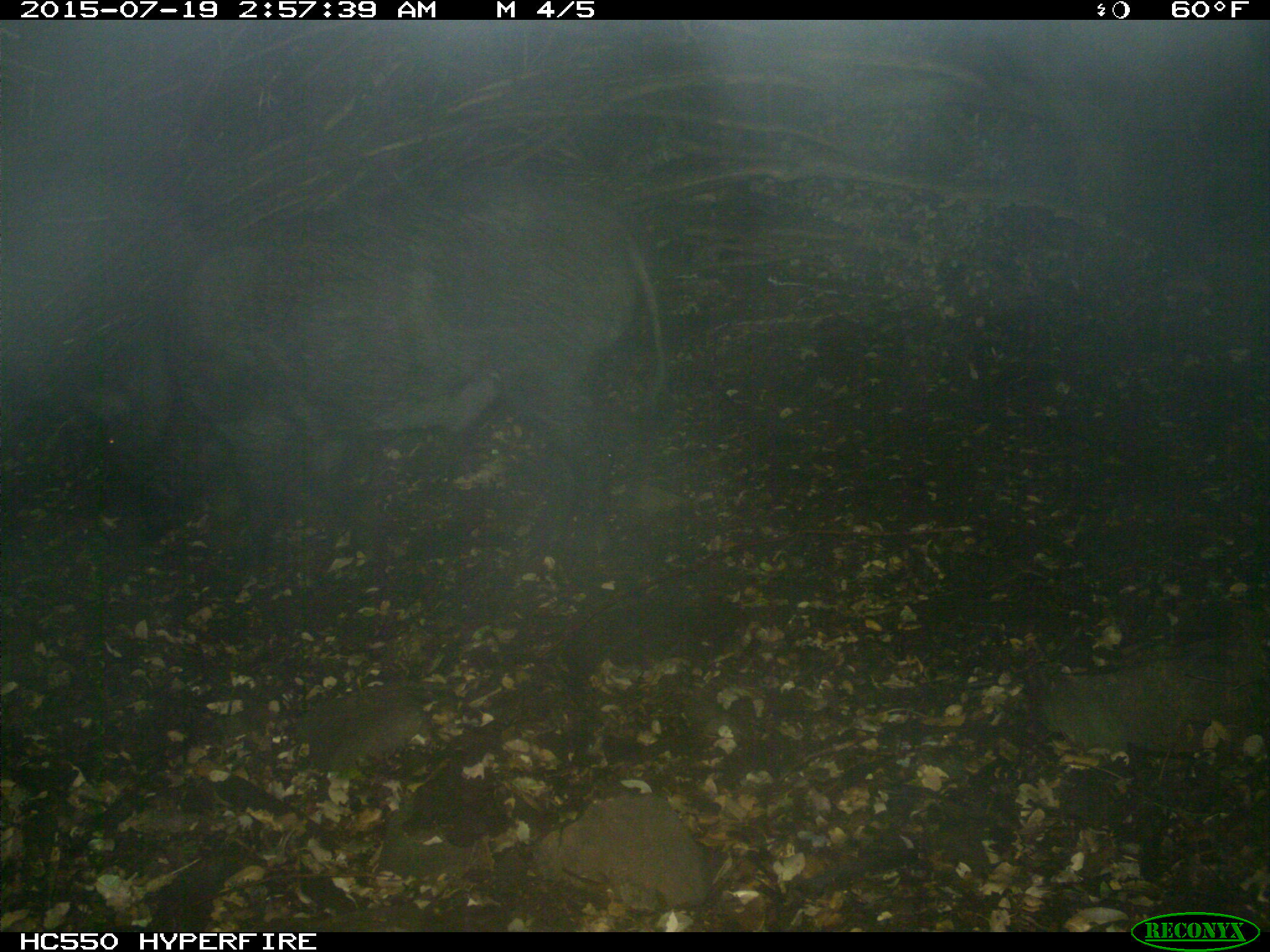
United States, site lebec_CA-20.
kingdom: Animalia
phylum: Chordata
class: Mammalia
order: Artiodactyla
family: Suidae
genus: Sus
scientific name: Sus scrofa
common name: wild boar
Sus scrofa (wild boar).